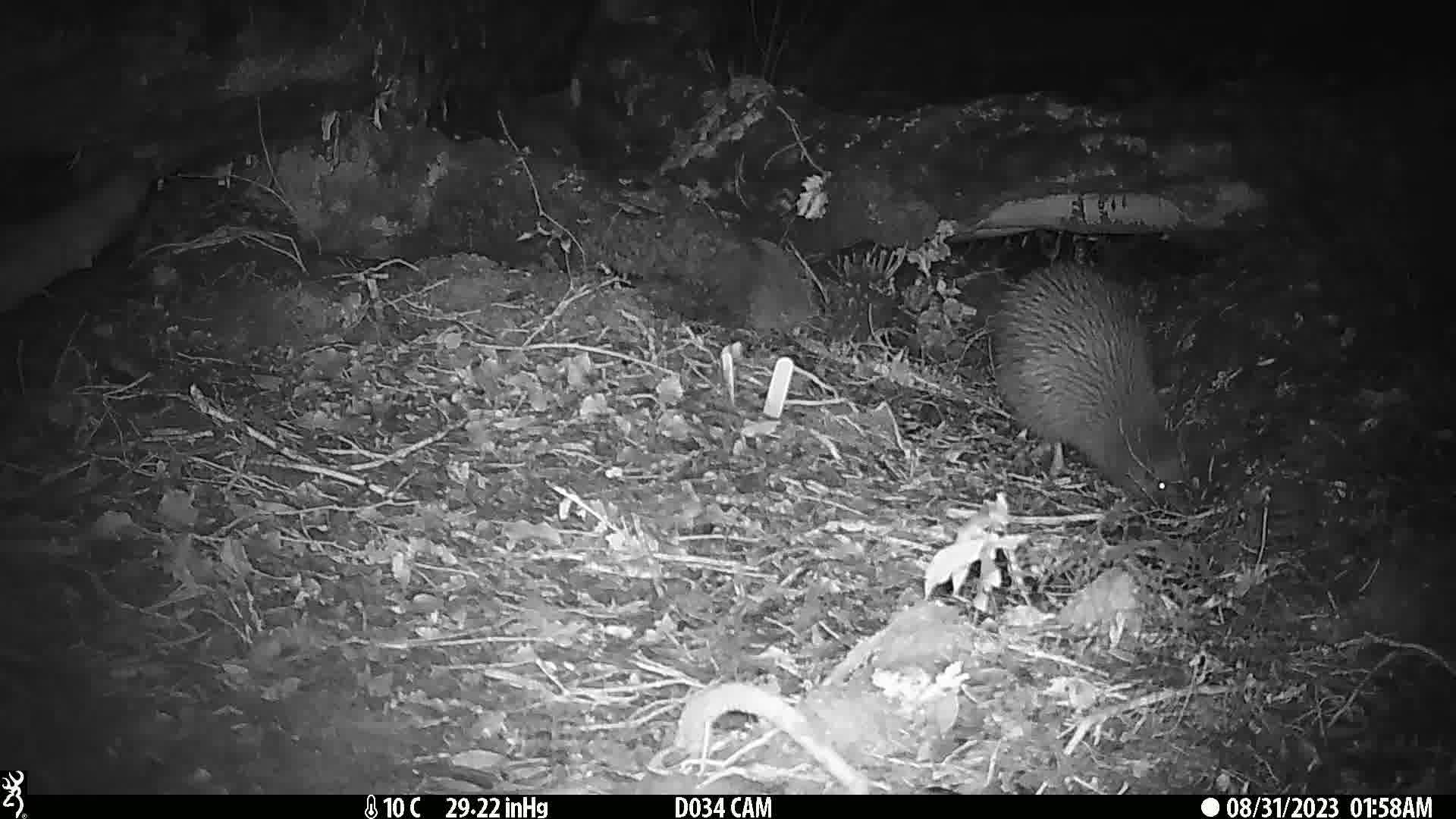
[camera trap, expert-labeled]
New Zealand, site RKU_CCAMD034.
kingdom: Animalia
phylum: Chordata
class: Aves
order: Apterygiformes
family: Apterygidae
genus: Apteryx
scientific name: Apteryx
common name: kiwi